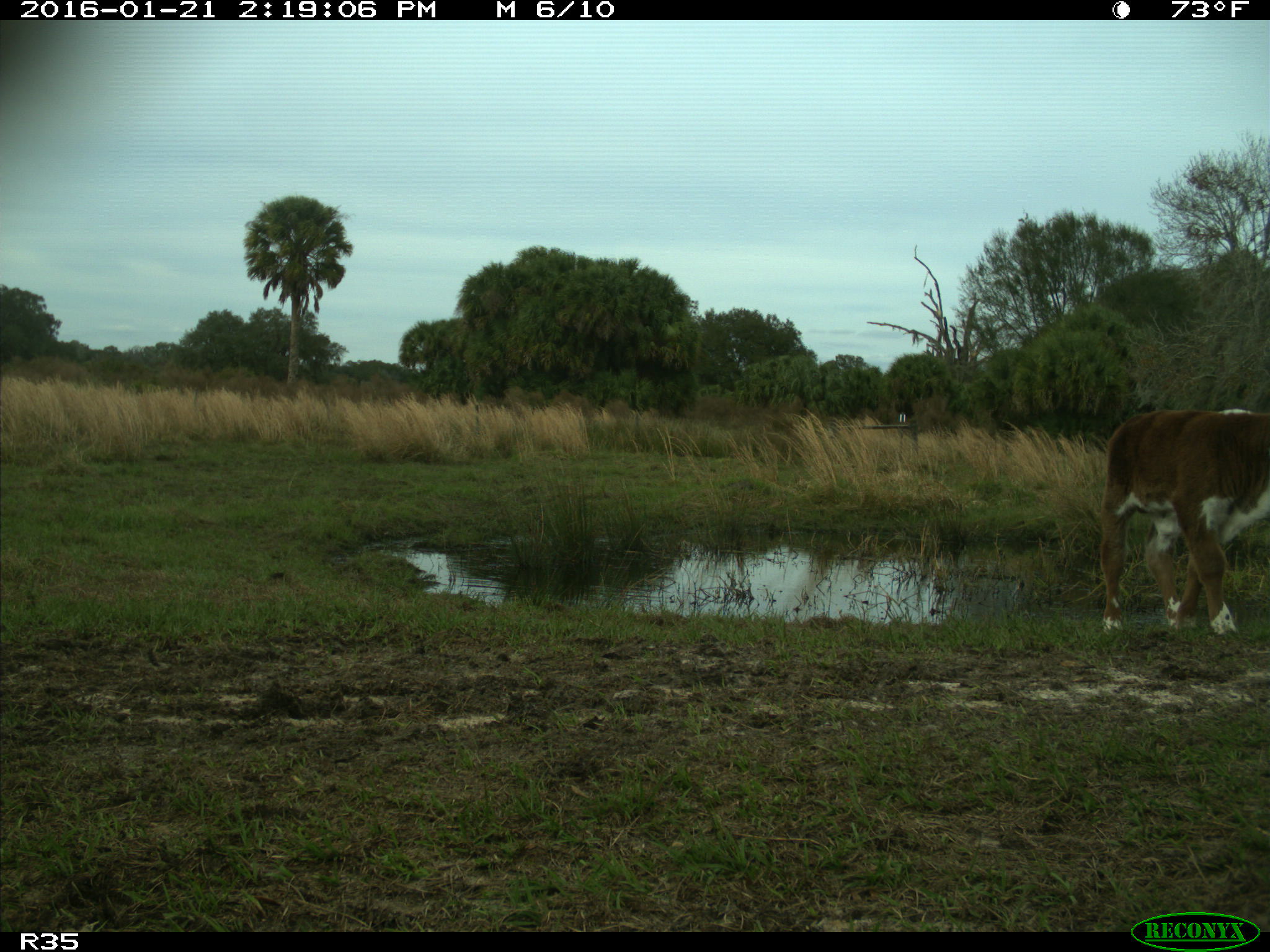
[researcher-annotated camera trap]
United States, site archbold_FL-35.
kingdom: Animalia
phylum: Chordata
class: Mammalia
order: Artiodactyla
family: Bovidae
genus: Bos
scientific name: Bos taurus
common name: domestic cow